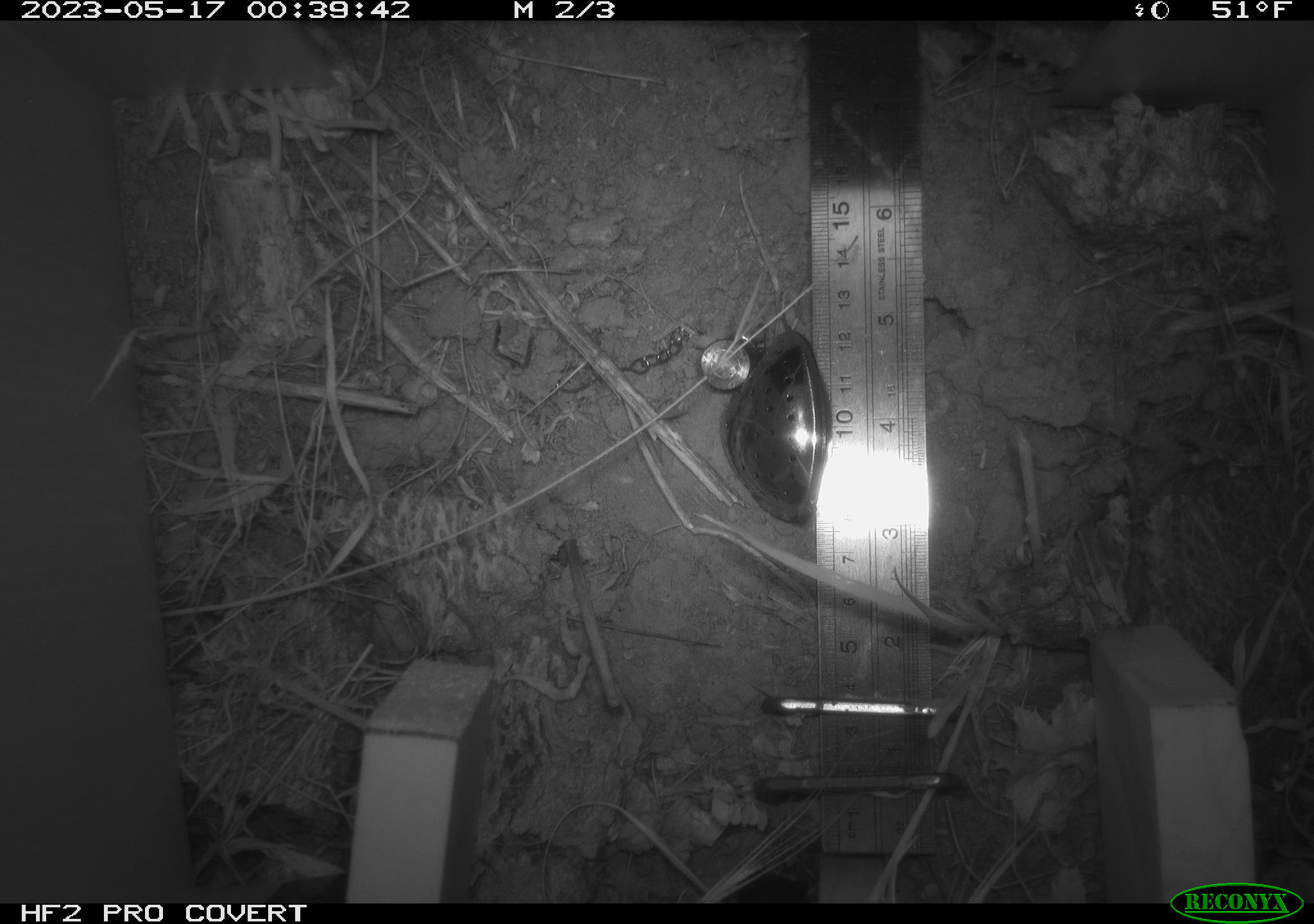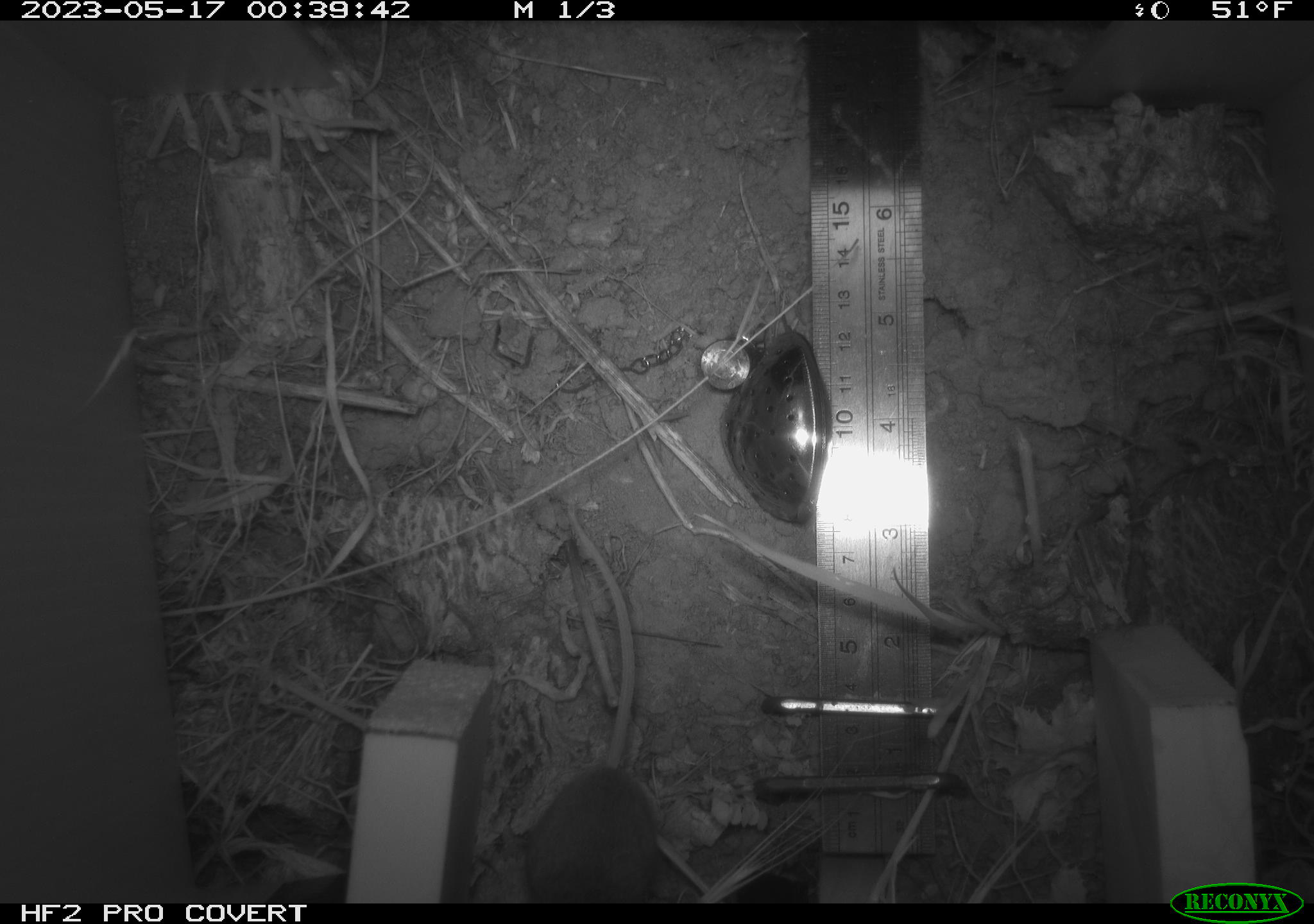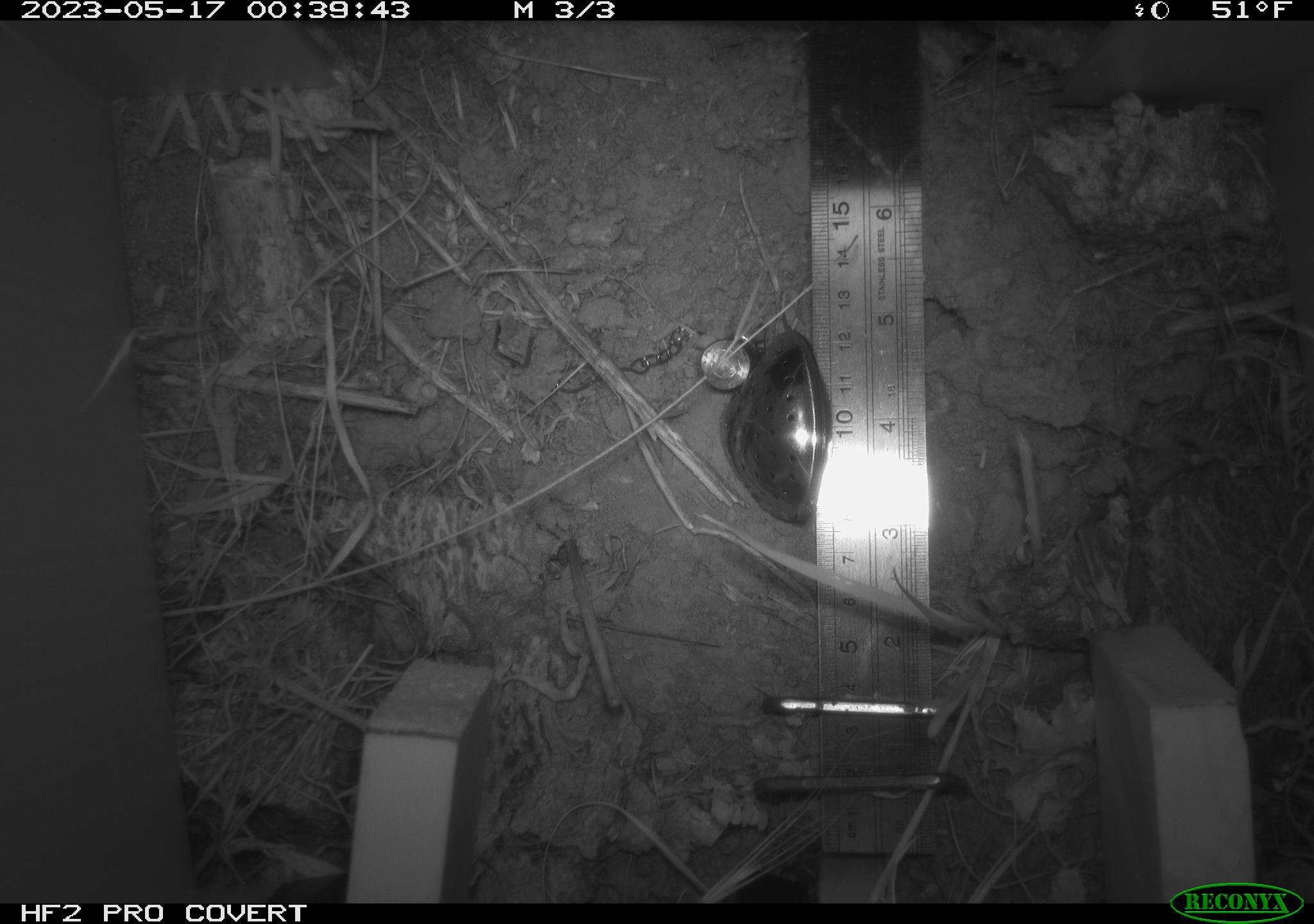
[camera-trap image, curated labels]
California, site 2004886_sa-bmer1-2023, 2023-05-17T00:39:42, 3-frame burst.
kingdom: Animalia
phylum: Chordata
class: Mammalia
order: Rodentia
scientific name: Rodentia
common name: mouse species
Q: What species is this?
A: Mouse species (Rodentia).